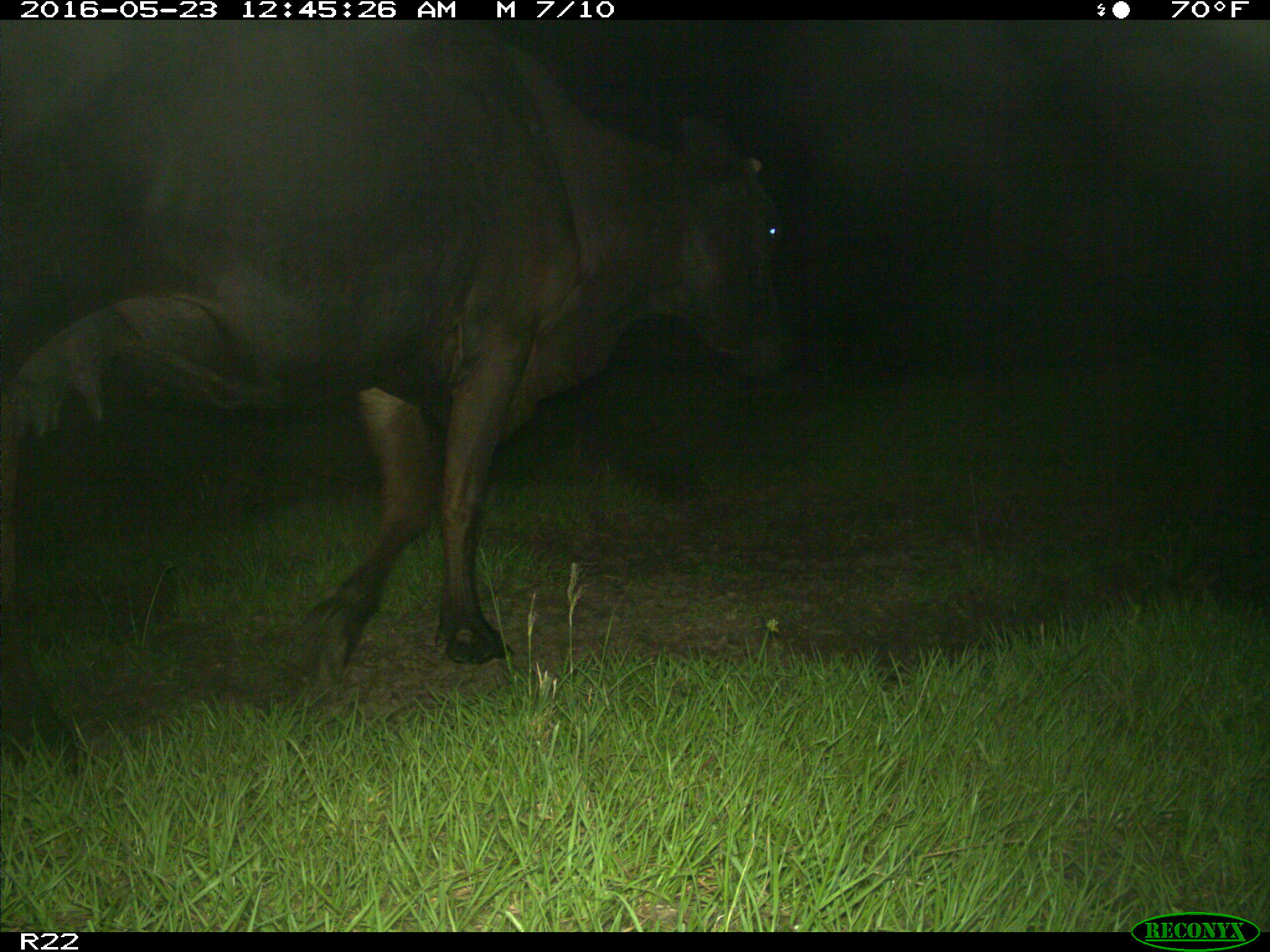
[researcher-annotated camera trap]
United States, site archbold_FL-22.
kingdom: Animalia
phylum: Chordata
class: Mammalia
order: Artiodactyla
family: Bovidae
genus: Bos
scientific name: Bos taurus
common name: domestic cow